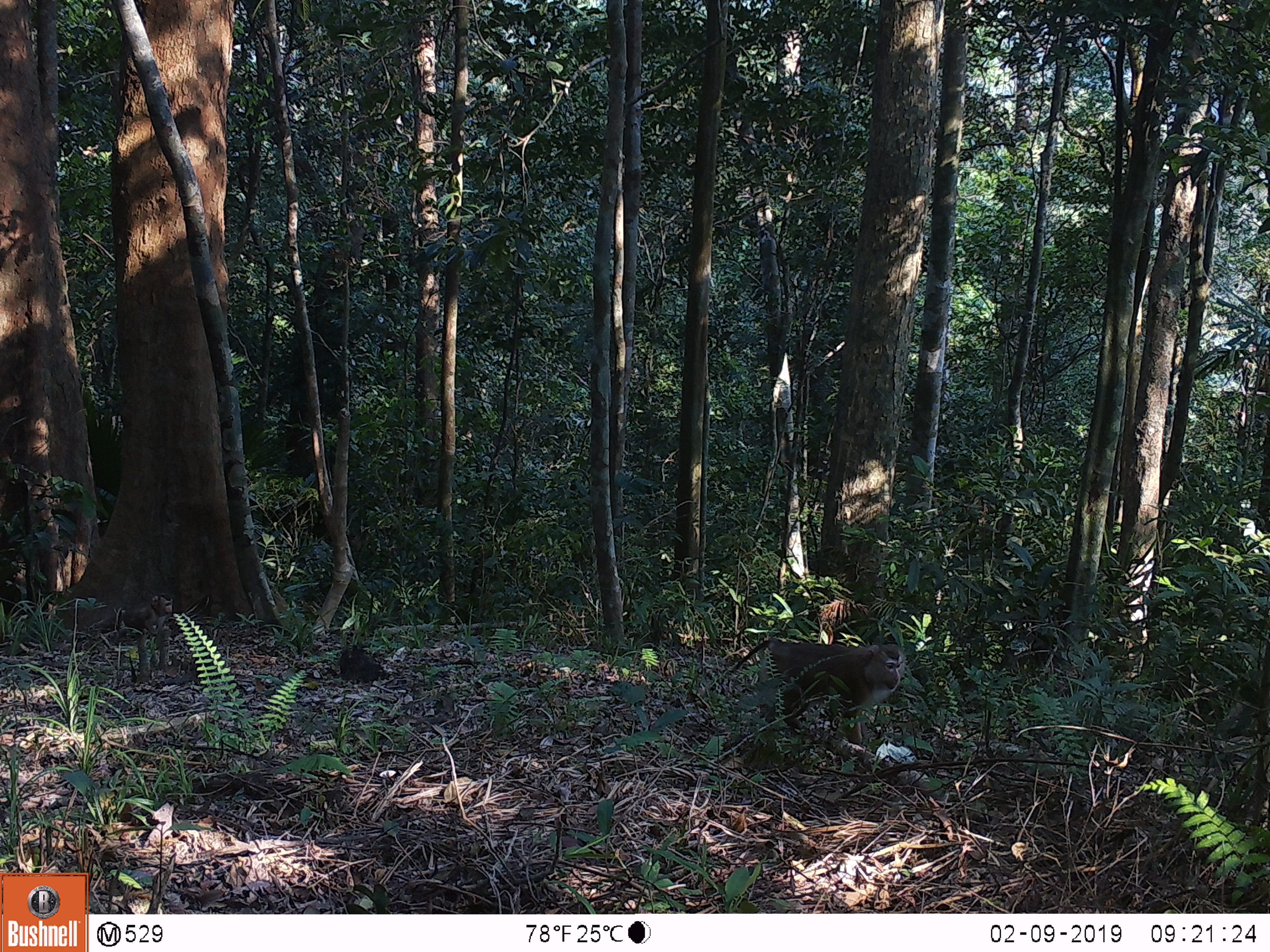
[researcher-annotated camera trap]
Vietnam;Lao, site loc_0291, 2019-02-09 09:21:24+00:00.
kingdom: Animalia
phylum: Chordata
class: Mammalia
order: Primates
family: Cercopithecidae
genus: Macaca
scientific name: Macaca nemestrina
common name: pig-tailed macaque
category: pig tailed macaque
Pig tailed macaque (pig-tailed macaque) (Macaca nemestrina). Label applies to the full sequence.